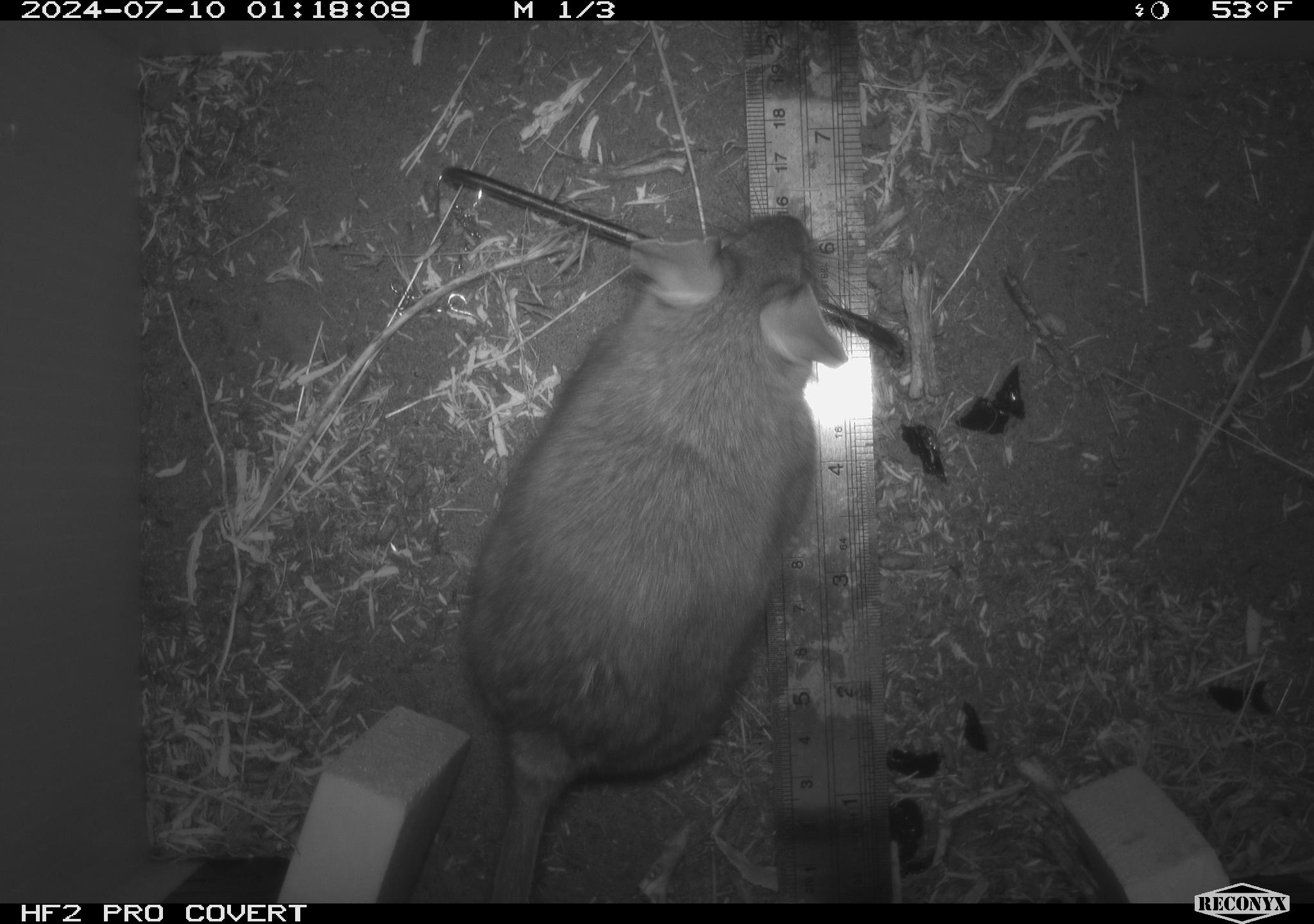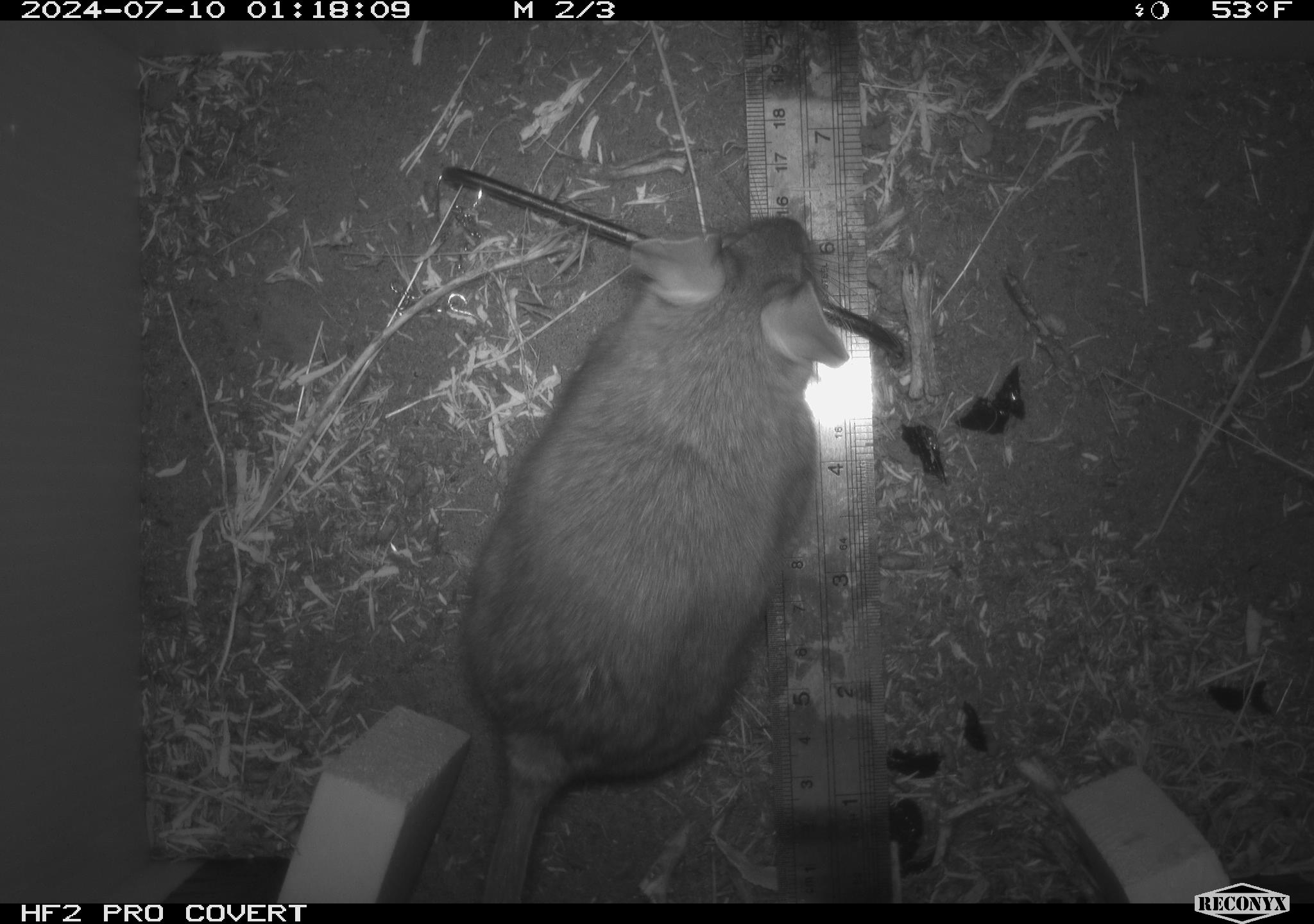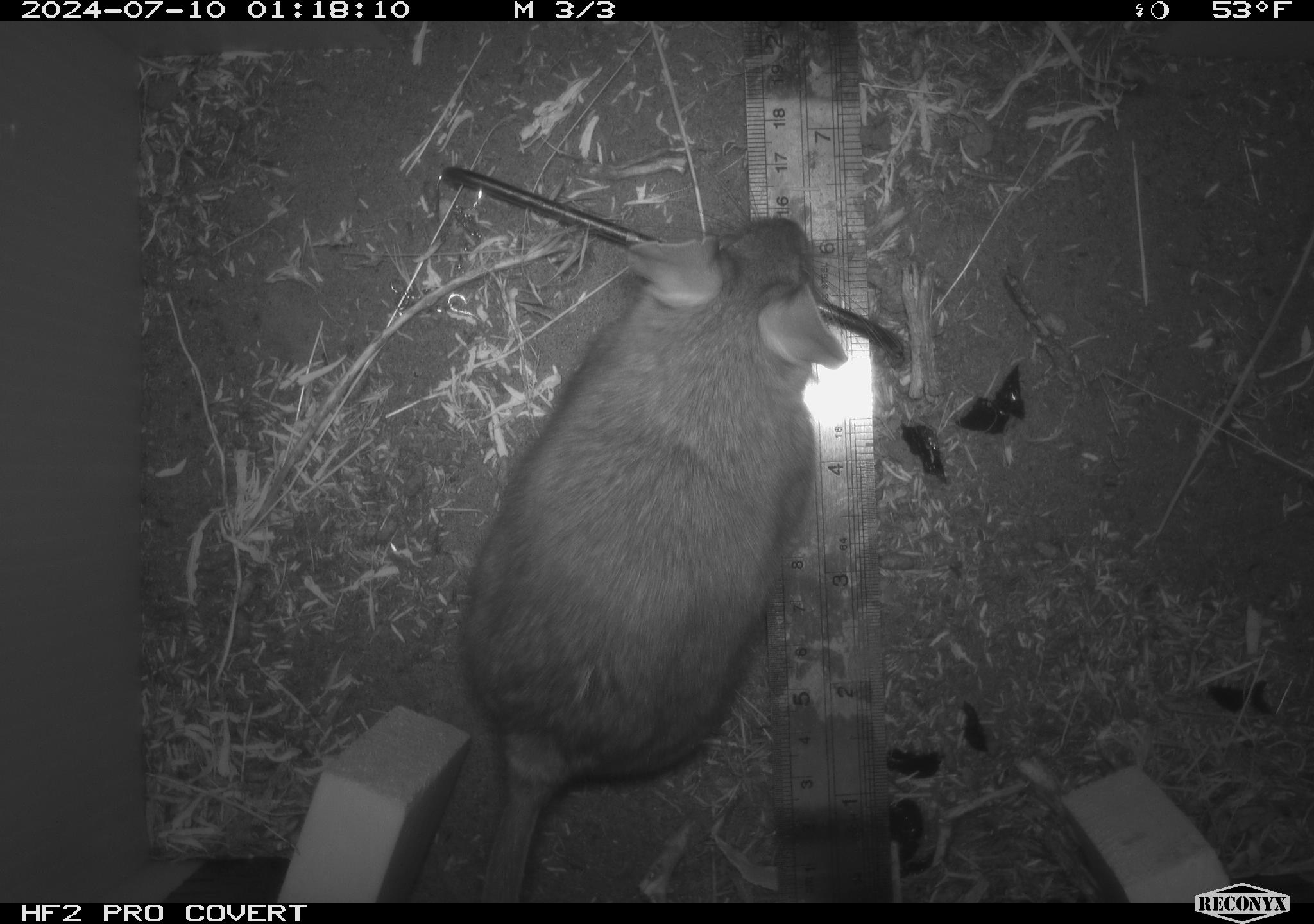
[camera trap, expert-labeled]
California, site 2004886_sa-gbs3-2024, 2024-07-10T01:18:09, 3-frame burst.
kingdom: Animalia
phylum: Chordata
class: Mammalia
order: Rodentia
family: Cricetidae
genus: Neotoma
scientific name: Neotoma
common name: pack rat or woodrat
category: neotoma species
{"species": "neotoma species (pack rat or woodrat) (Neotoma)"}